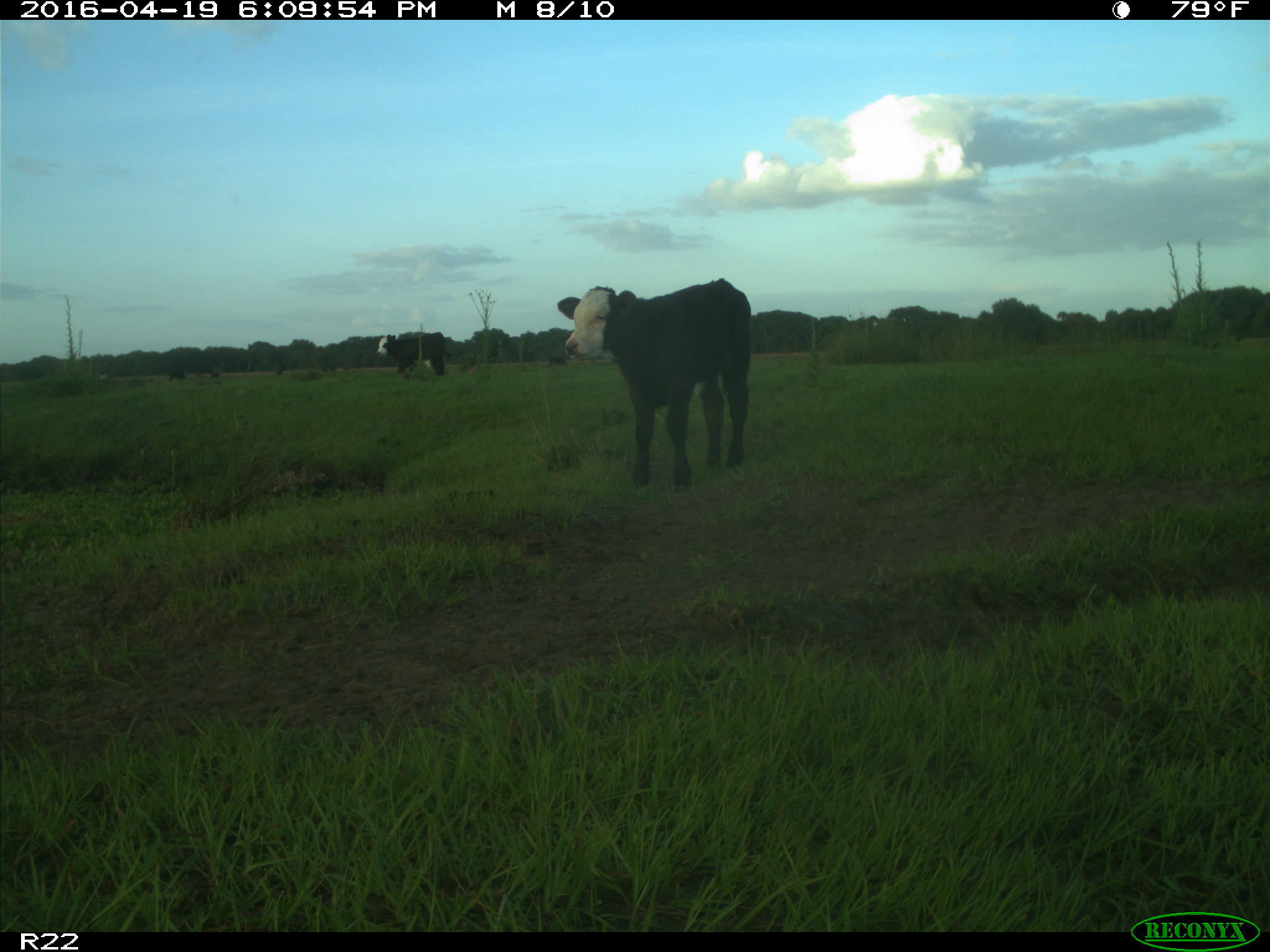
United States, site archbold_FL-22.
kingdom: Animalia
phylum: Chordata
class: Mammalia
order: Artiodactyla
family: Bovidae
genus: Bos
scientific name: Bos taurus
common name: domestic cow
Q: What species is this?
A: Bos taurus (domestic cow).